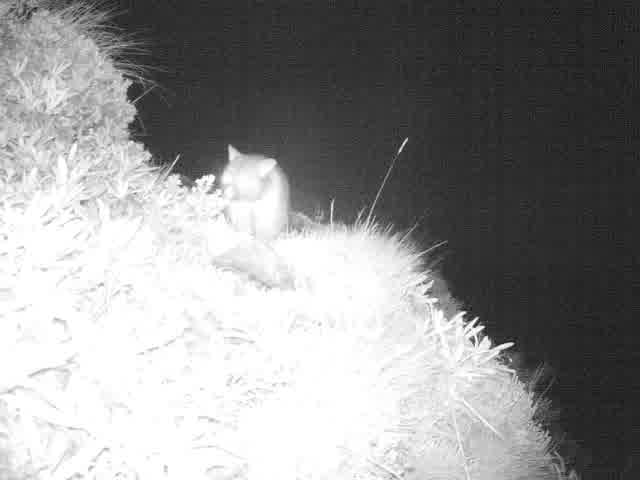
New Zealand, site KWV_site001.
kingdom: Animalia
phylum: Chordata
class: Mammalia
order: Diprotodontia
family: Phalangeridae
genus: Trichosurus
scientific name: Trichosurus vulpecula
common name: common brushtail possum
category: possum